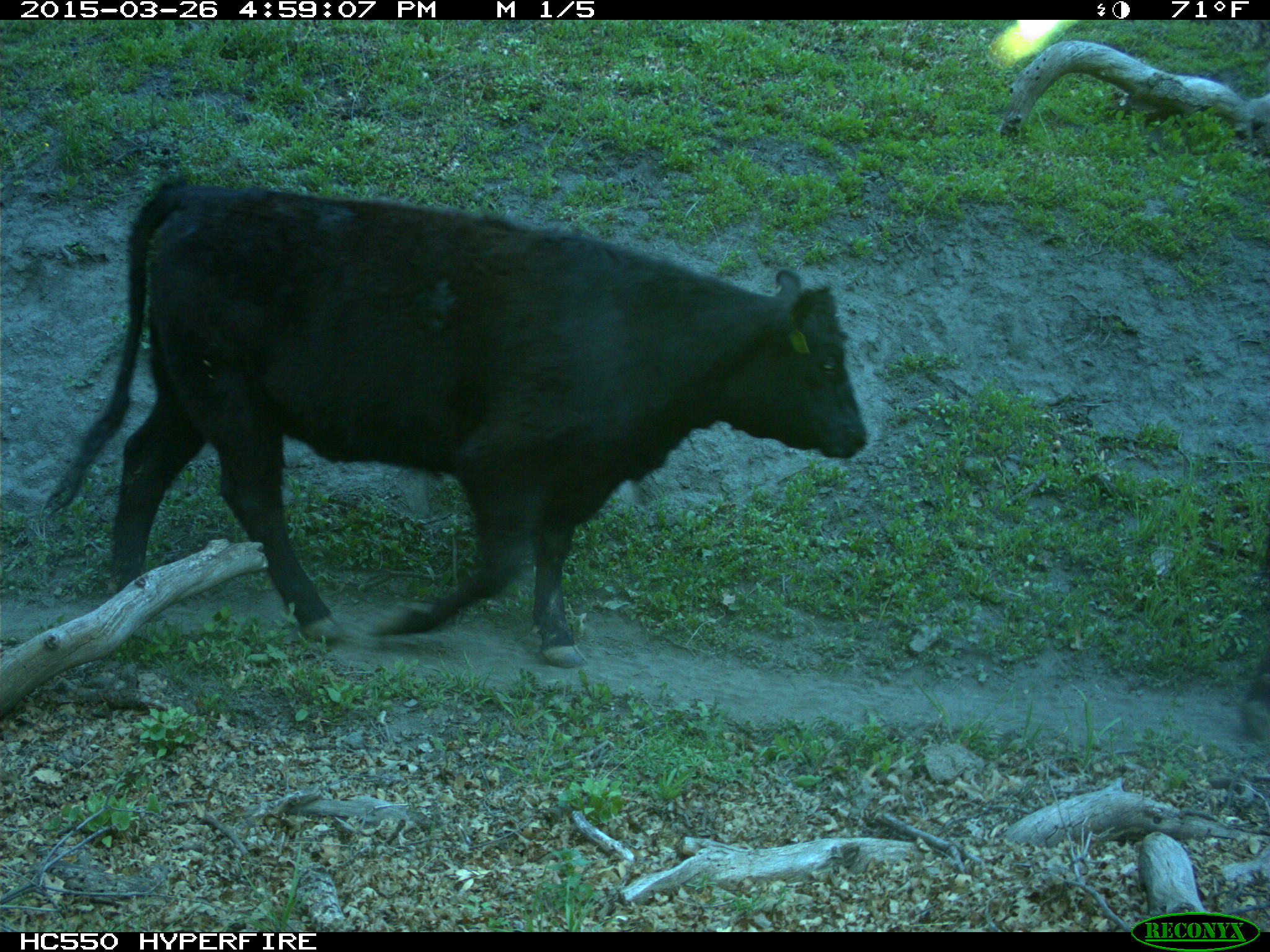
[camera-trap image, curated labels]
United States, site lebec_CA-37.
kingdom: Animalia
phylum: Chordata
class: Mammalia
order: Artiodactyla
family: Bovidae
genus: Bos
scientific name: Bos taurus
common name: domestic cow